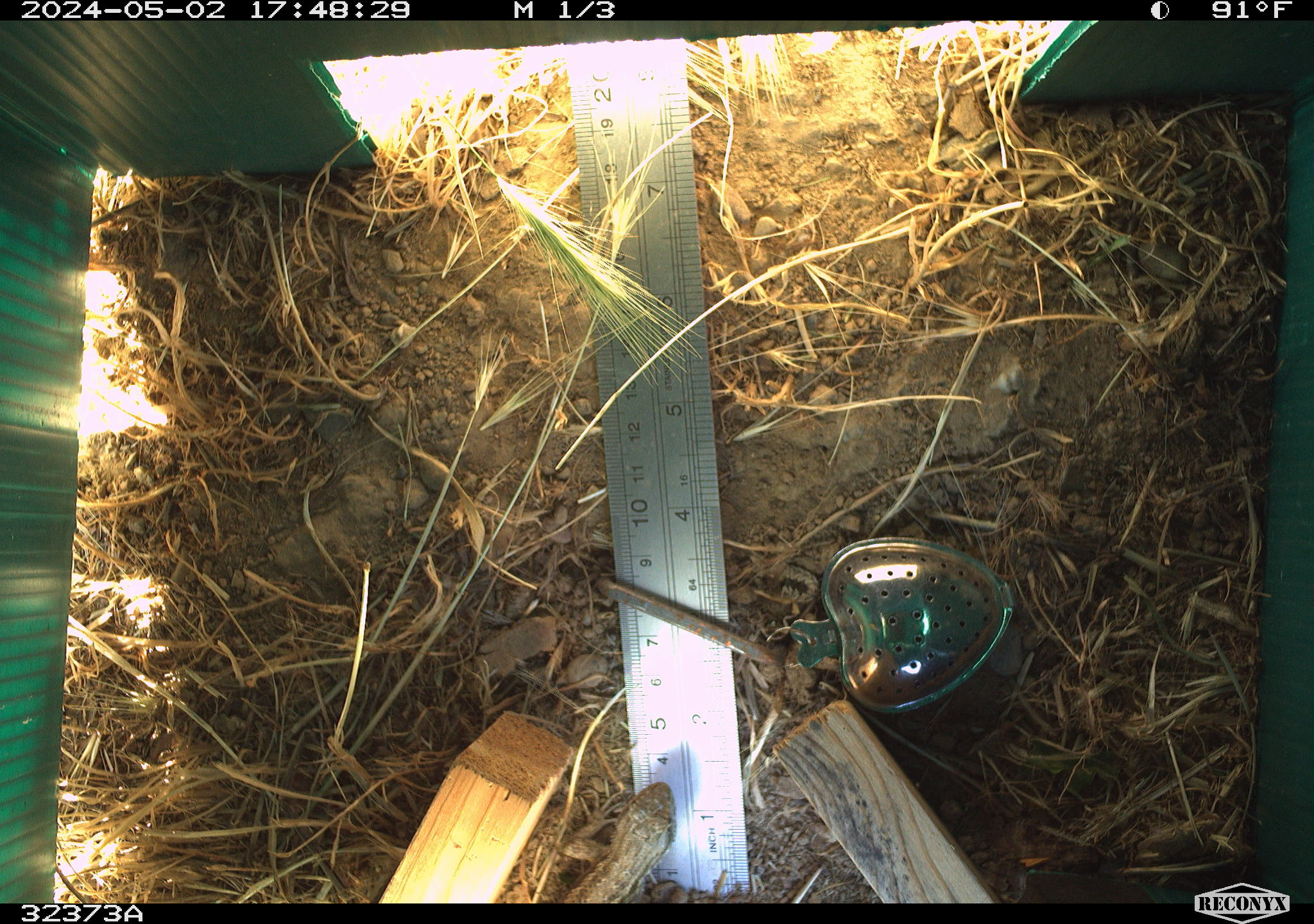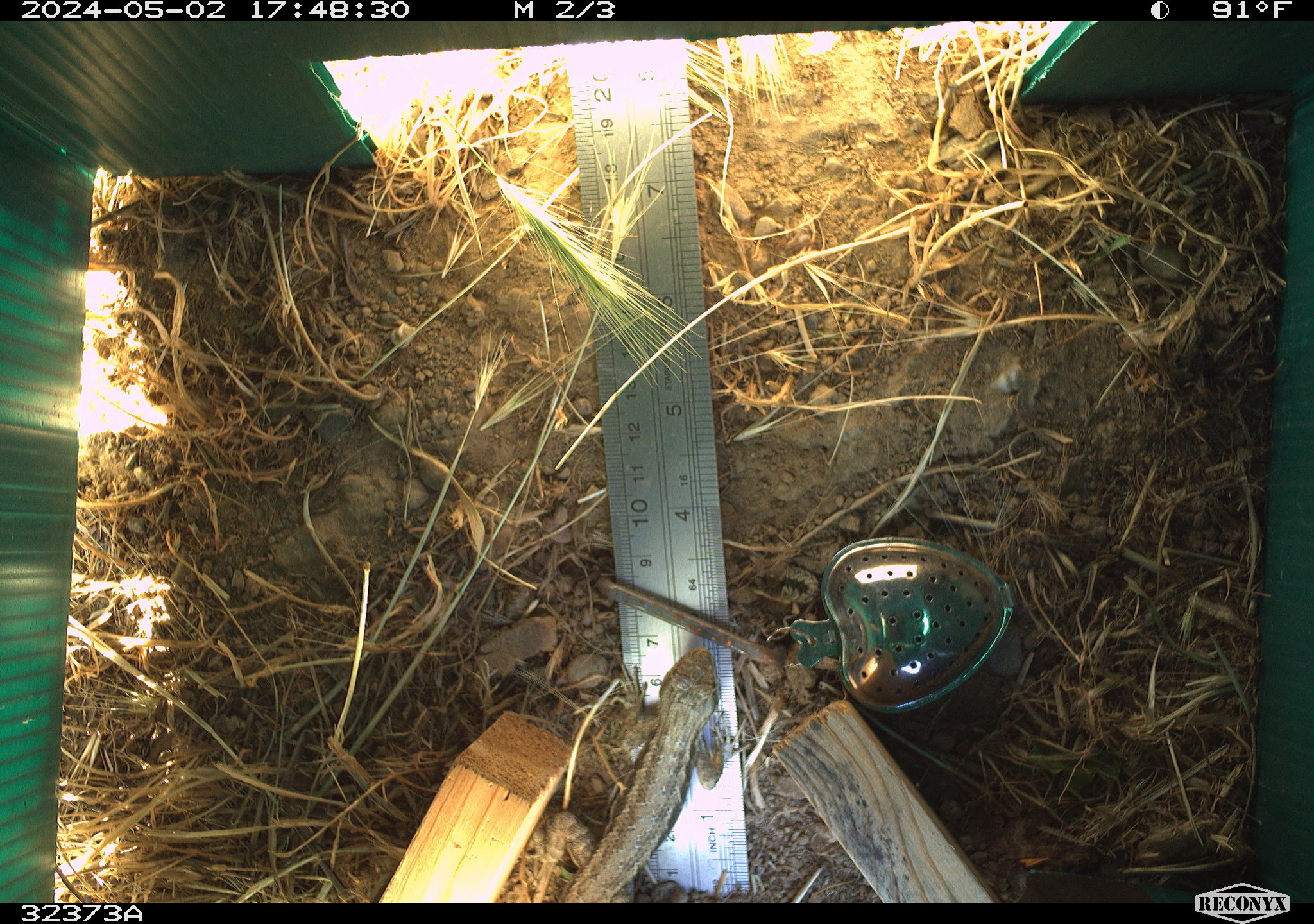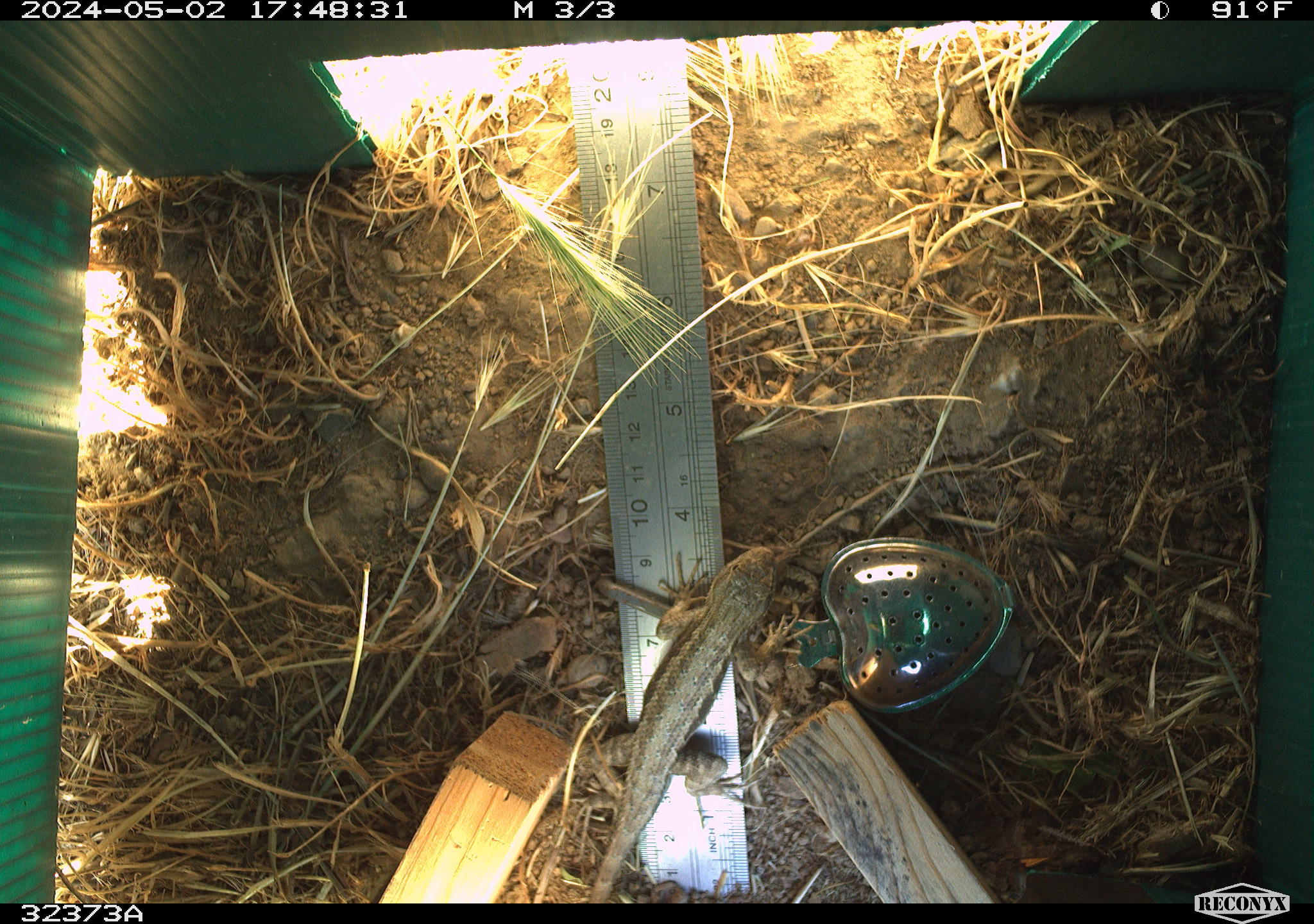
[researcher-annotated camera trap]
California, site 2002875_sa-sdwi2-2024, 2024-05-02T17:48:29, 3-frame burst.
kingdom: Animalia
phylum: Chordata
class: Reptilia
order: Squamata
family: Phrynosomatidae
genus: Sceloporus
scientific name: Sceloporus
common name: spiny lizards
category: sceloporus species